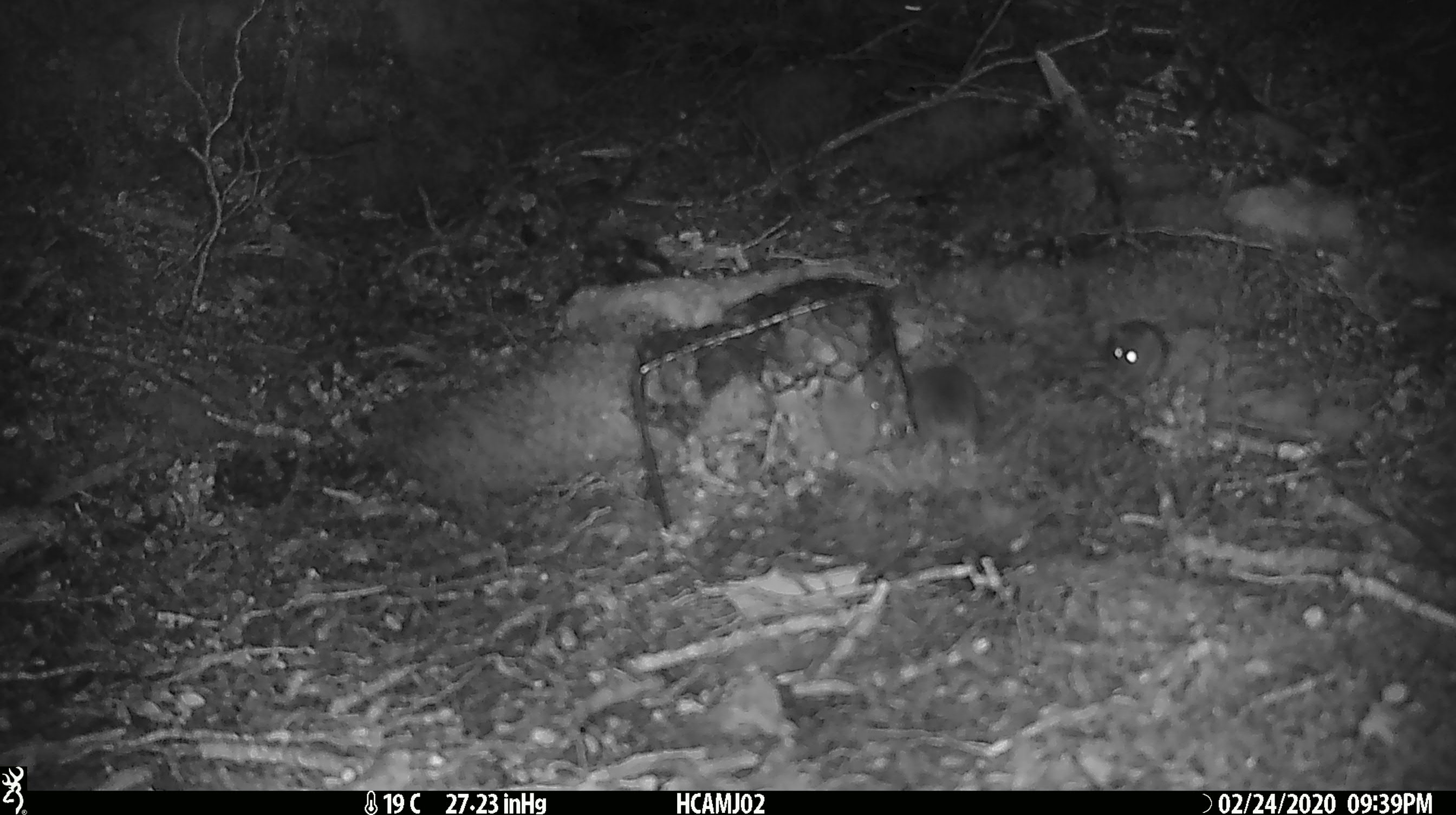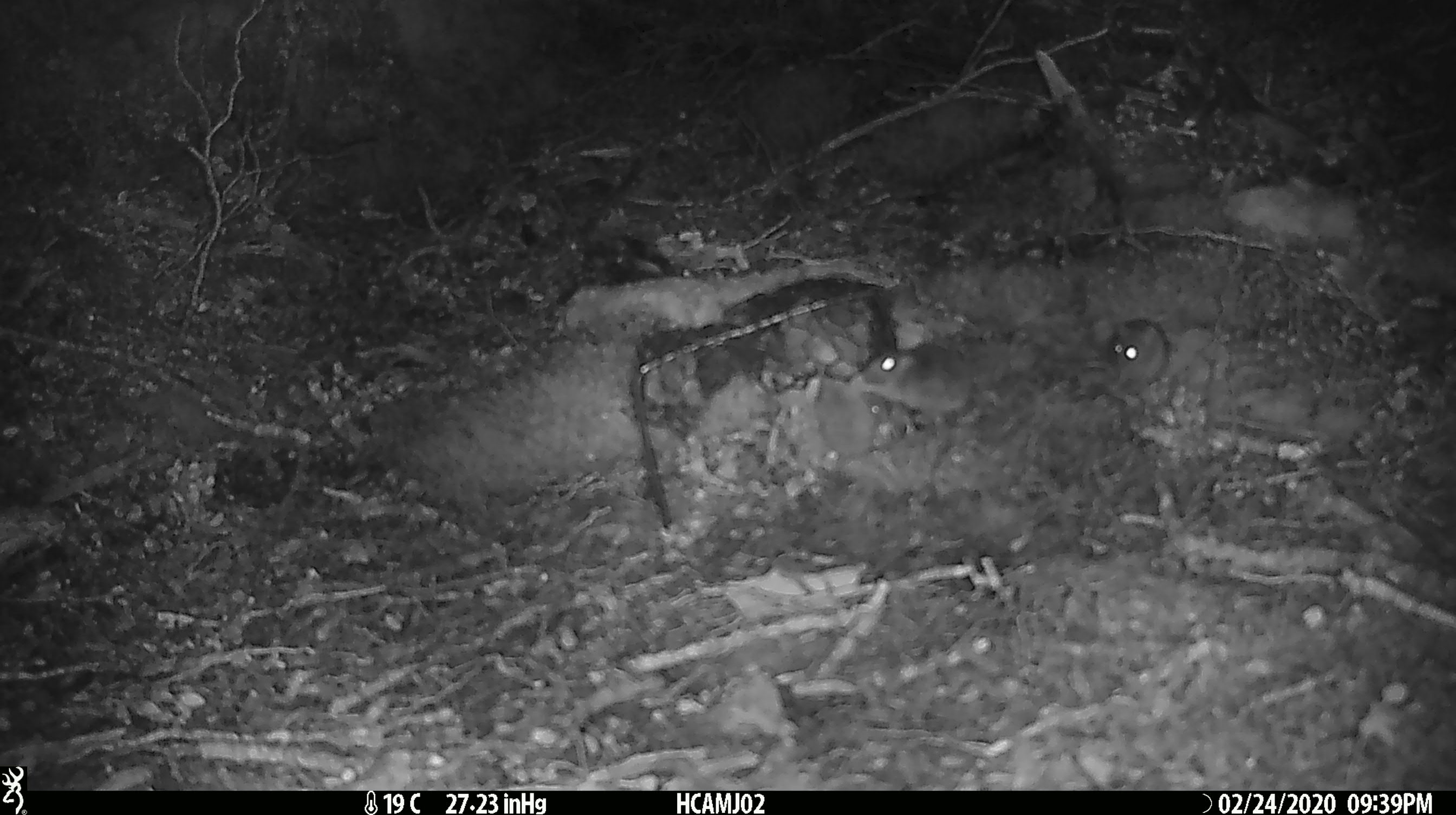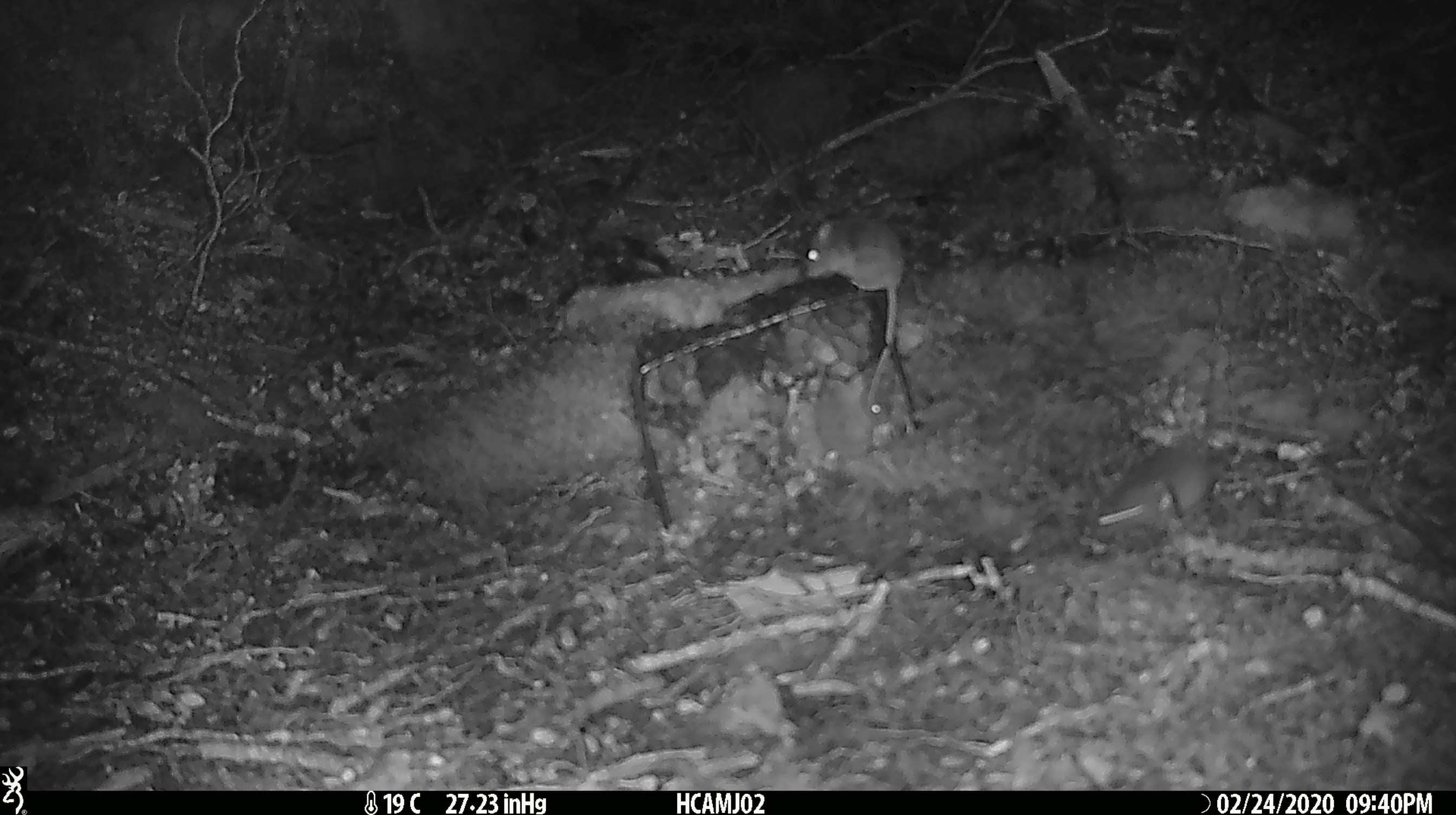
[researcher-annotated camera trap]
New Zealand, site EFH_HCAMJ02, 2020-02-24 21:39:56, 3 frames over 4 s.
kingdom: Animalia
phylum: Chordata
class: Mammalia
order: Rodentia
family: Muridae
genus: Mus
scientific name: Mus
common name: mouse